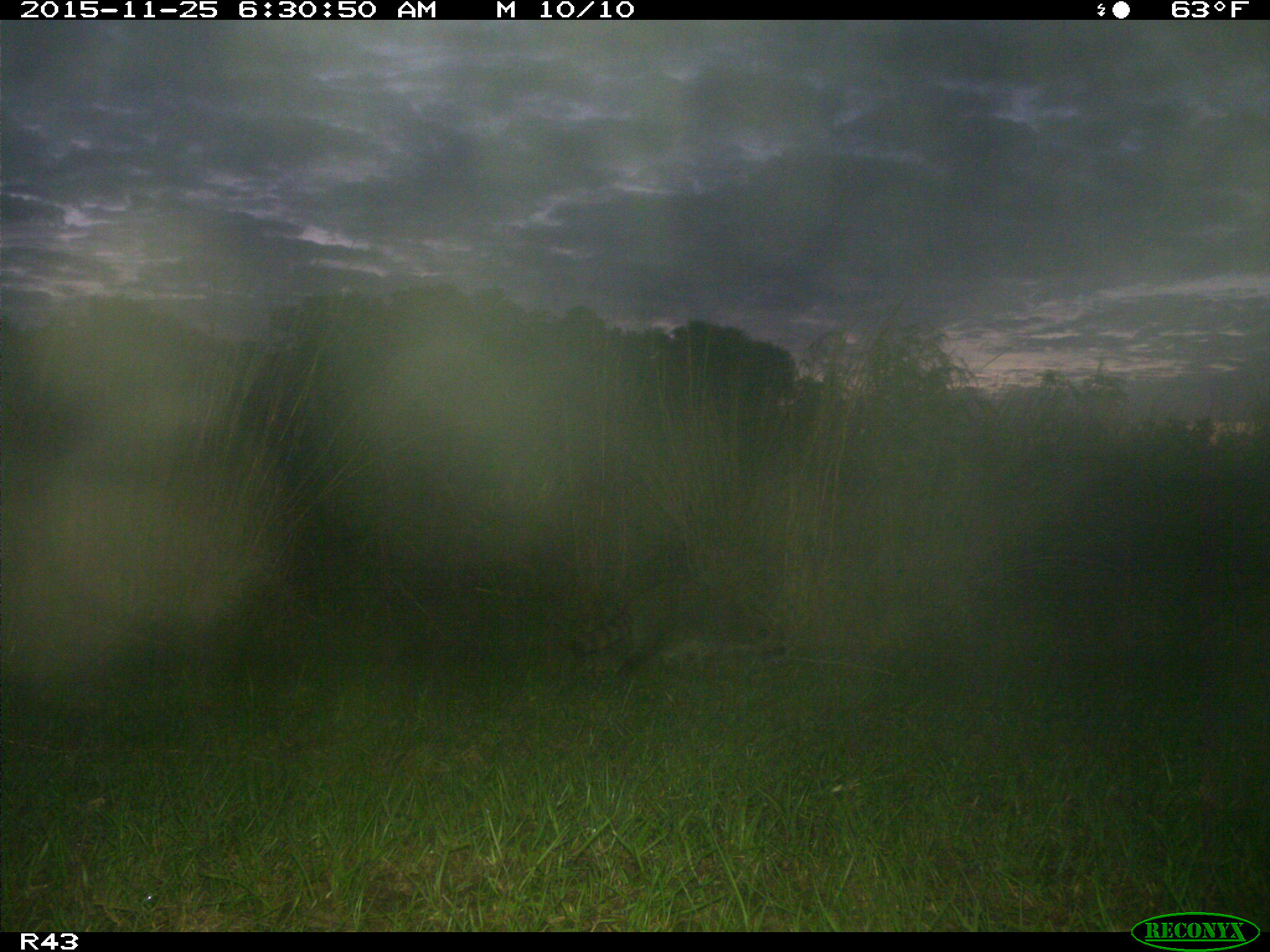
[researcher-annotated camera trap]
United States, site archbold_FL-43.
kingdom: Animalia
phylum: Chordata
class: Mammalia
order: Carnivora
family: Procyonidae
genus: Procyon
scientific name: Procyon lotor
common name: common raccoon